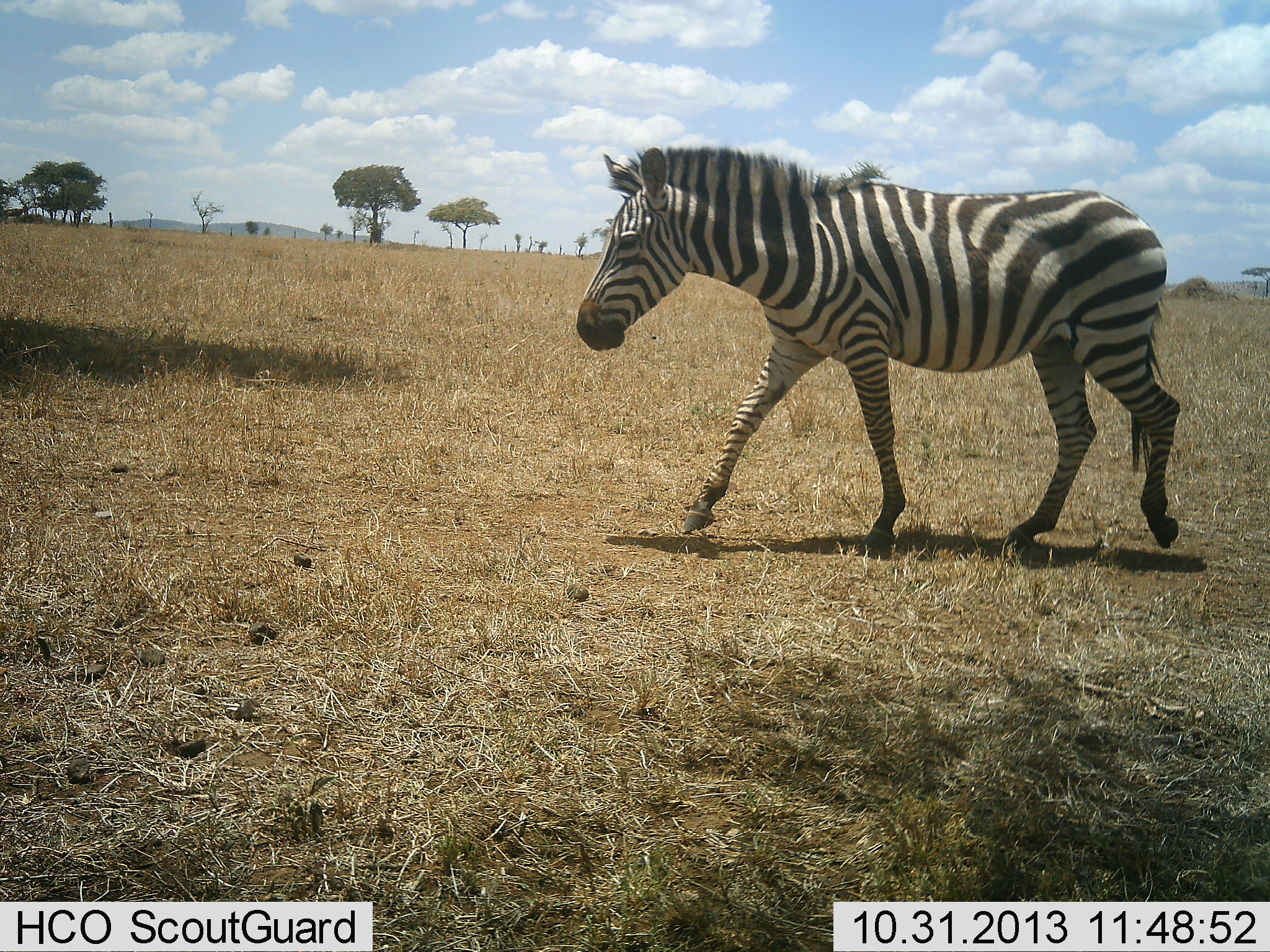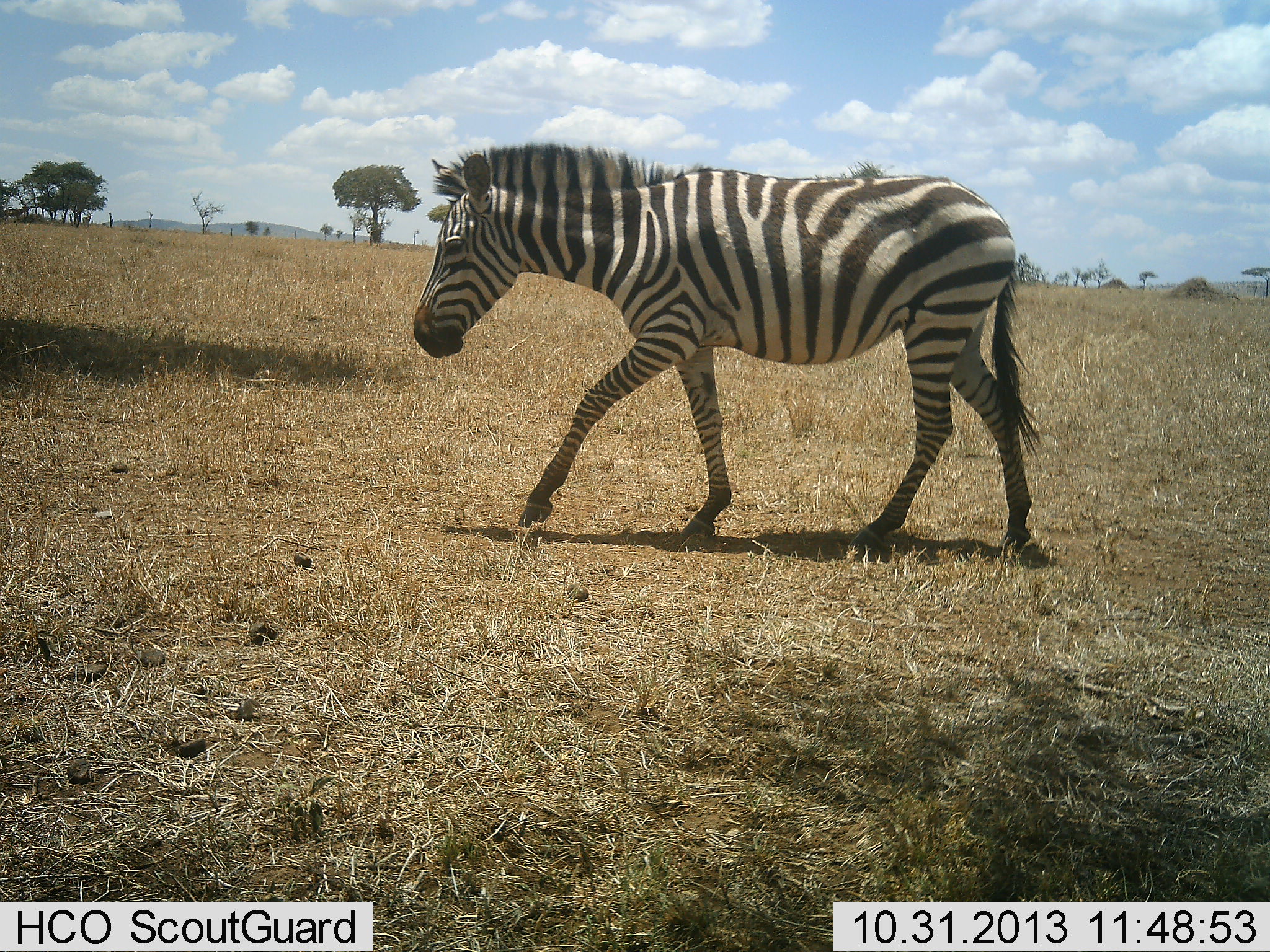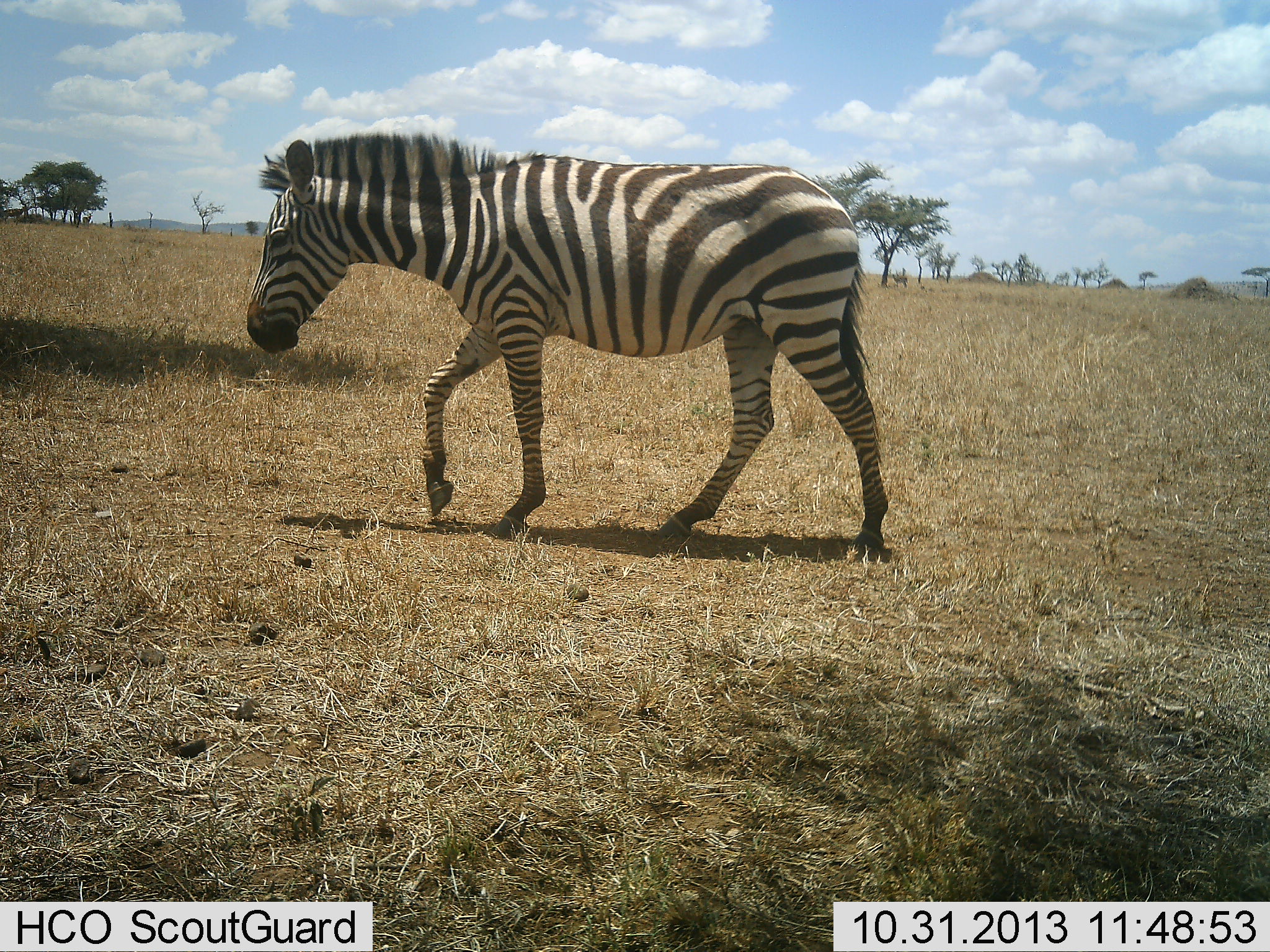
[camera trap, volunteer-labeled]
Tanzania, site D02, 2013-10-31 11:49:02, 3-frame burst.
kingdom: Animalia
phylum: Chordata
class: Mammalia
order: Perissodactyla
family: Equidae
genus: Equus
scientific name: Equus quagga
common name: plains zebra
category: zebra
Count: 1.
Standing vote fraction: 3%.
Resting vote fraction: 0%.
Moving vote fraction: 97%.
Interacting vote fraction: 0%.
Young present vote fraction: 0%.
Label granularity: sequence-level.